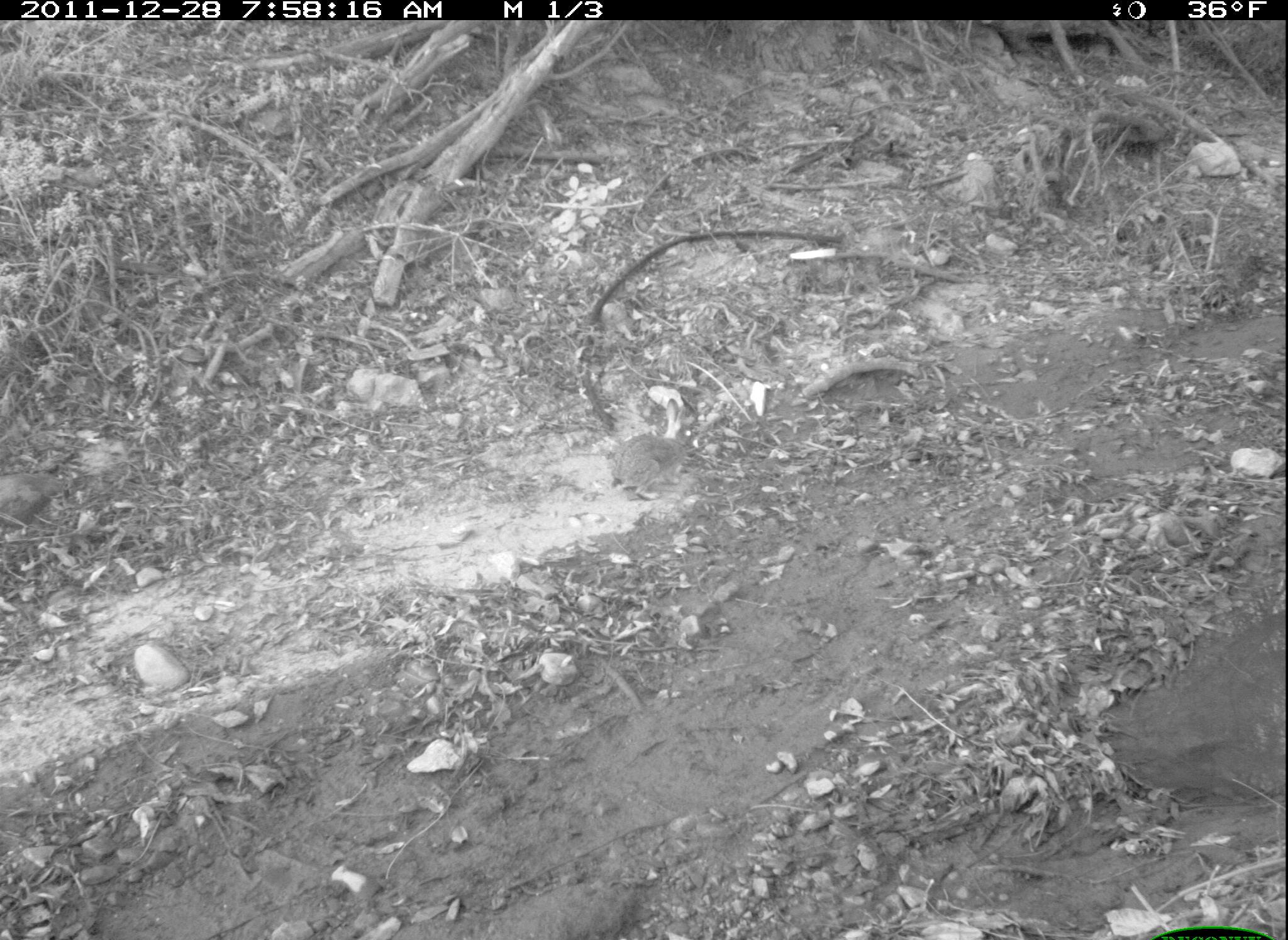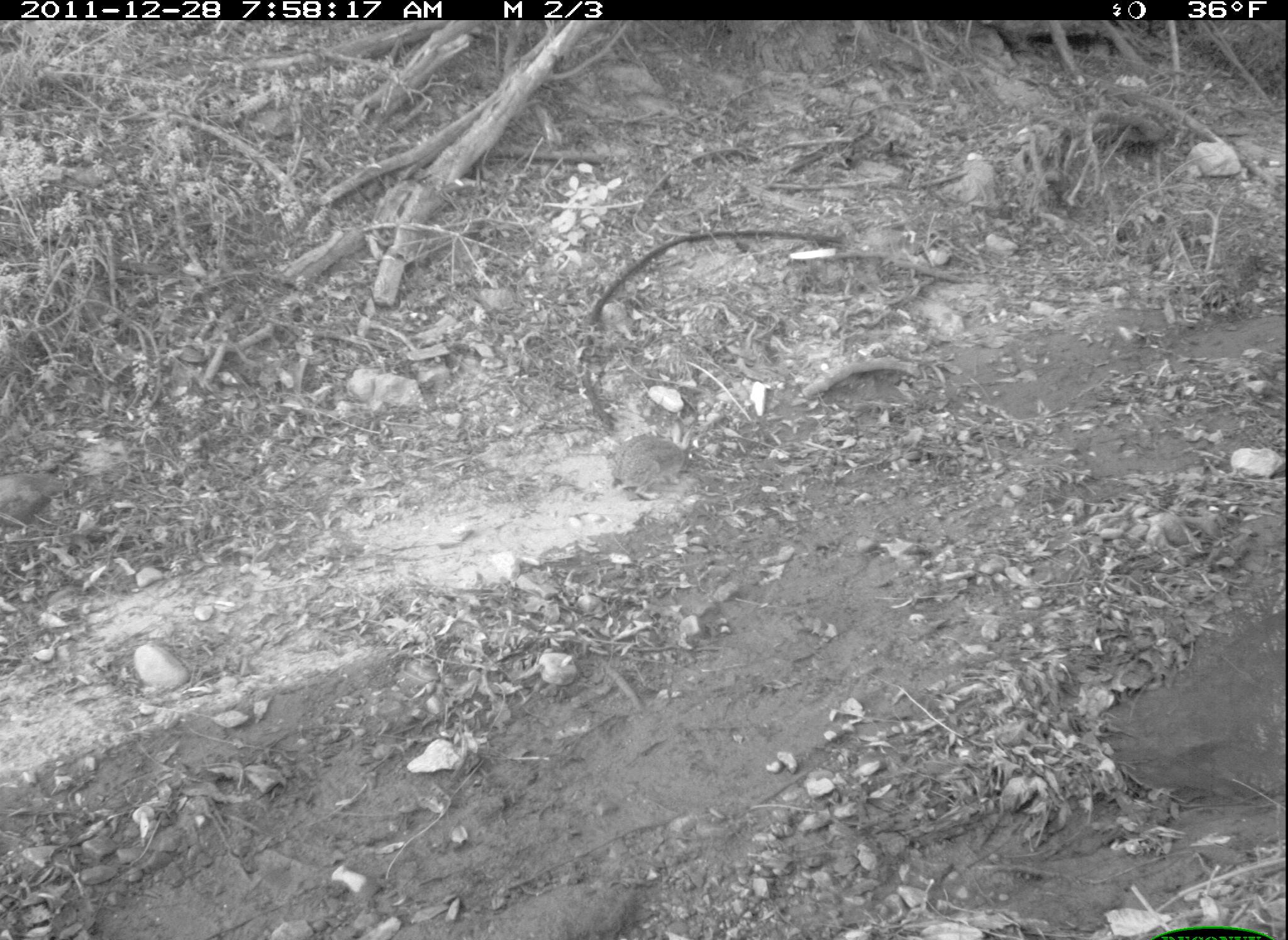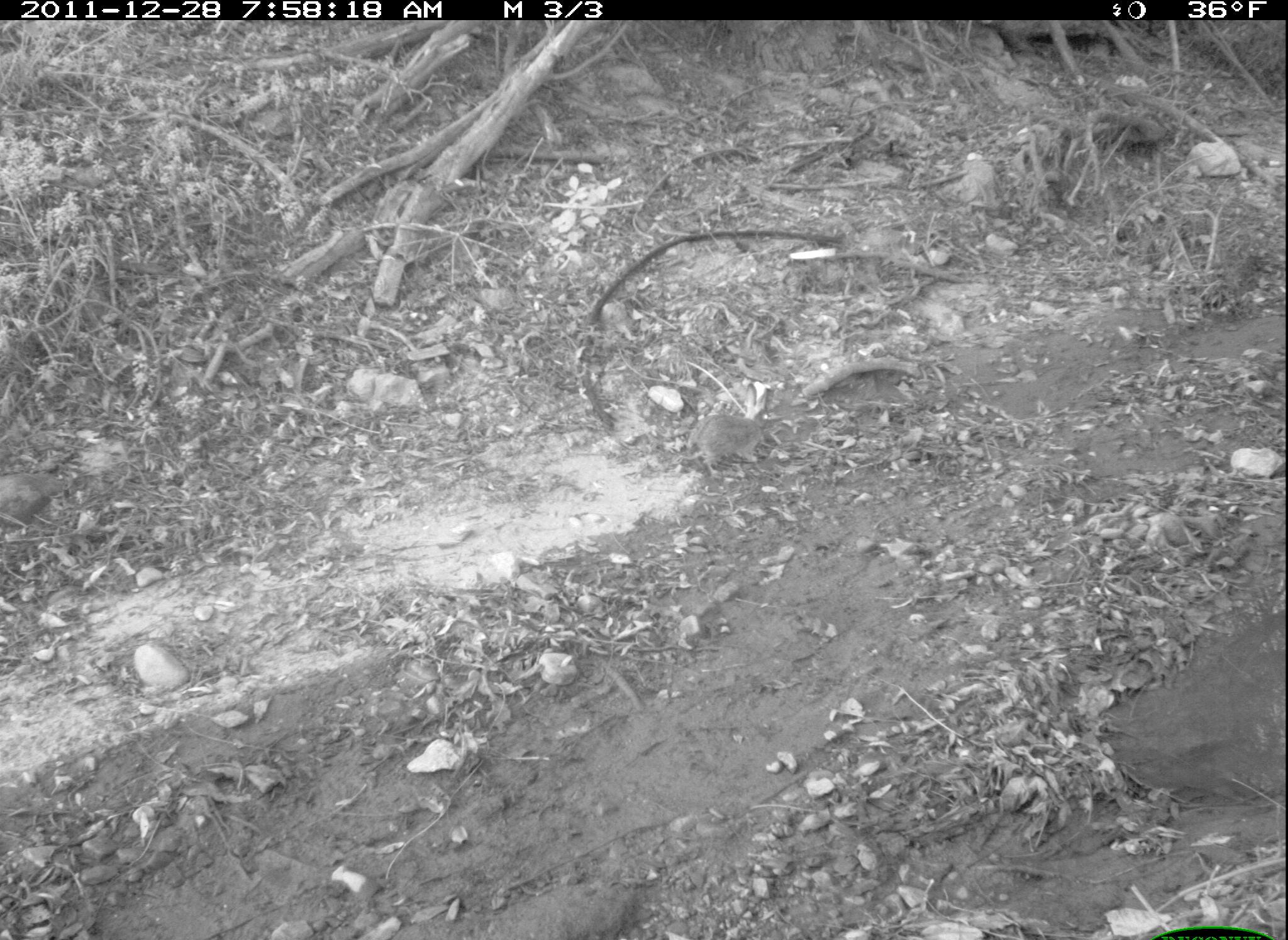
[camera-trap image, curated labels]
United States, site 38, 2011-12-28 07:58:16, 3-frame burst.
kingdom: Animalia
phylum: Chordata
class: Mammalia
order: Lagomorpha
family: Leporidae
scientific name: Leporidae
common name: rabbits and hares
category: rabbit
Rabbit (rabbits and hares) (Leporidae).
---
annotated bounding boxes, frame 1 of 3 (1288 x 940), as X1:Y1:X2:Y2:
rabbit: 601:416:708:506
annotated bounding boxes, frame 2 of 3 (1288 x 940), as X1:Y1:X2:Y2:
rabbit: 604:414:704:511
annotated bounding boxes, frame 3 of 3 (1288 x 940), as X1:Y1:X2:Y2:
rabbit: 678:404:792:483